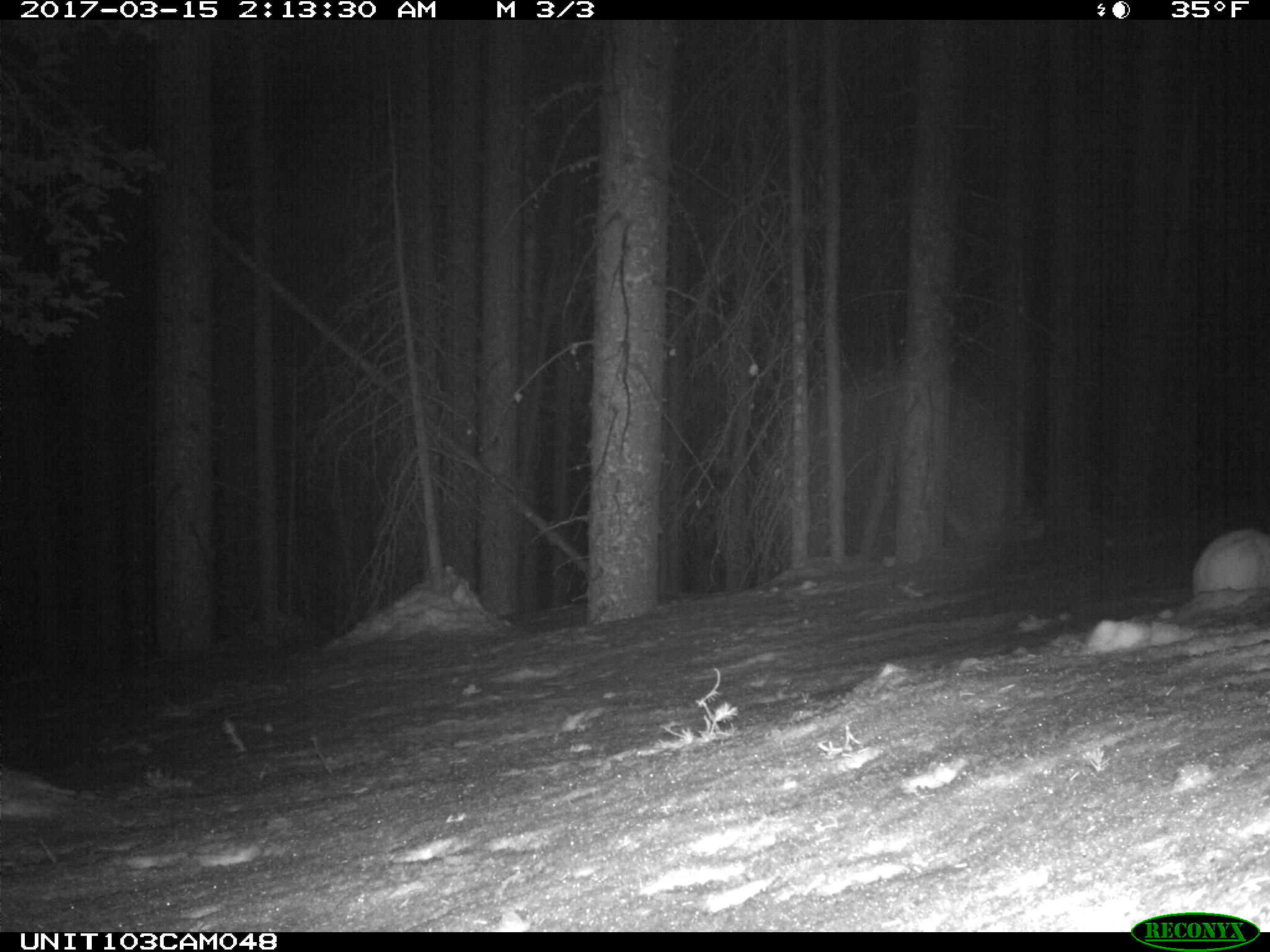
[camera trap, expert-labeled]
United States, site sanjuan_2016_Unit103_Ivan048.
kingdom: Animalia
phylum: Chordata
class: Mammalia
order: Lagomorpha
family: Leporidae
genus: Lepus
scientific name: Lepus americanus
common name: snowshoe hare